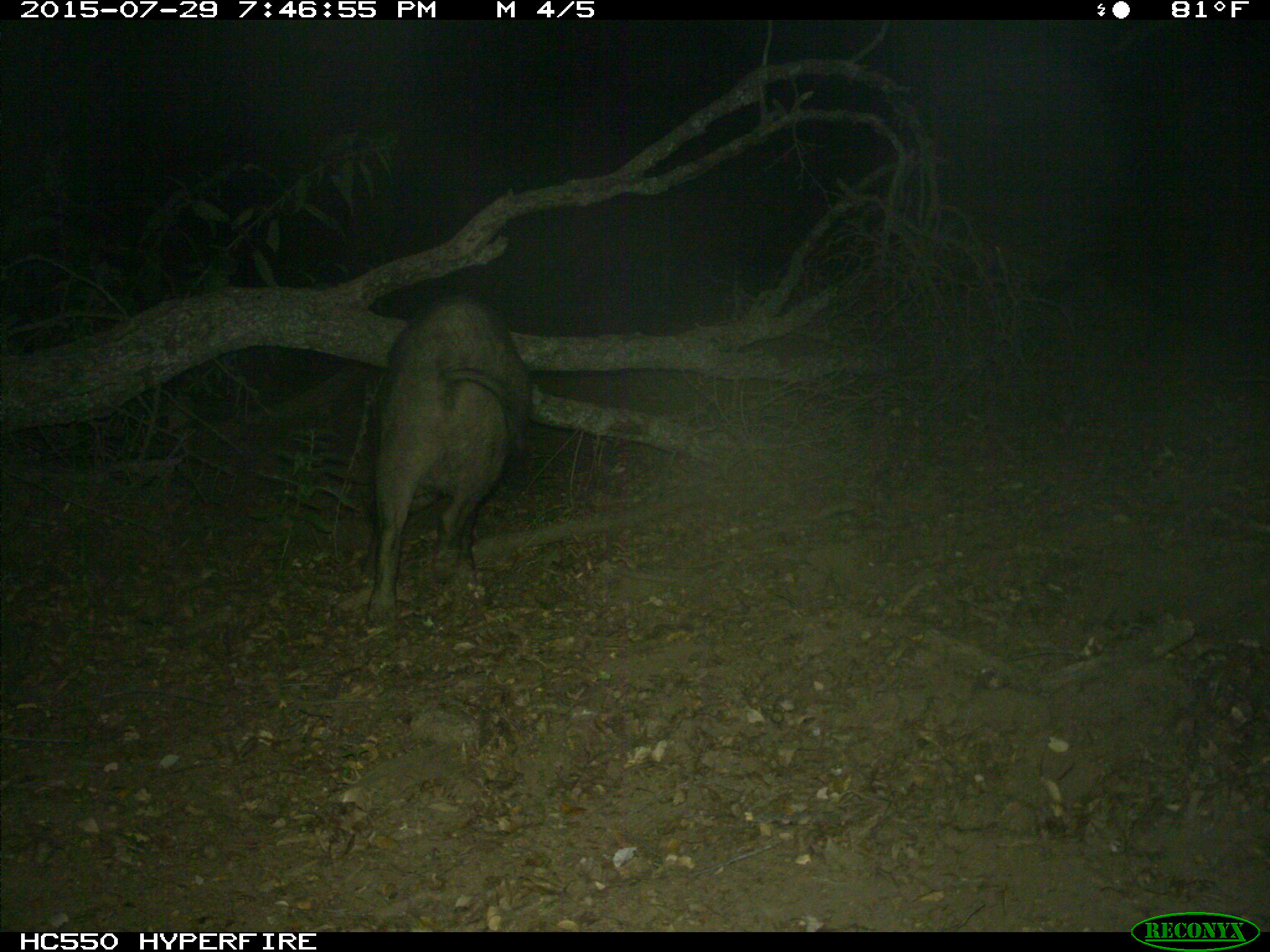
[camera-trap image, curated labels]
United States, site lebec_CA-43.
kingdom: Animalia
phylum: Chordata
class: Mammalia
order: Artiodactyla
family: Suidae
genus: Sus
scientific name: Sus scrofa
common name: wild boar